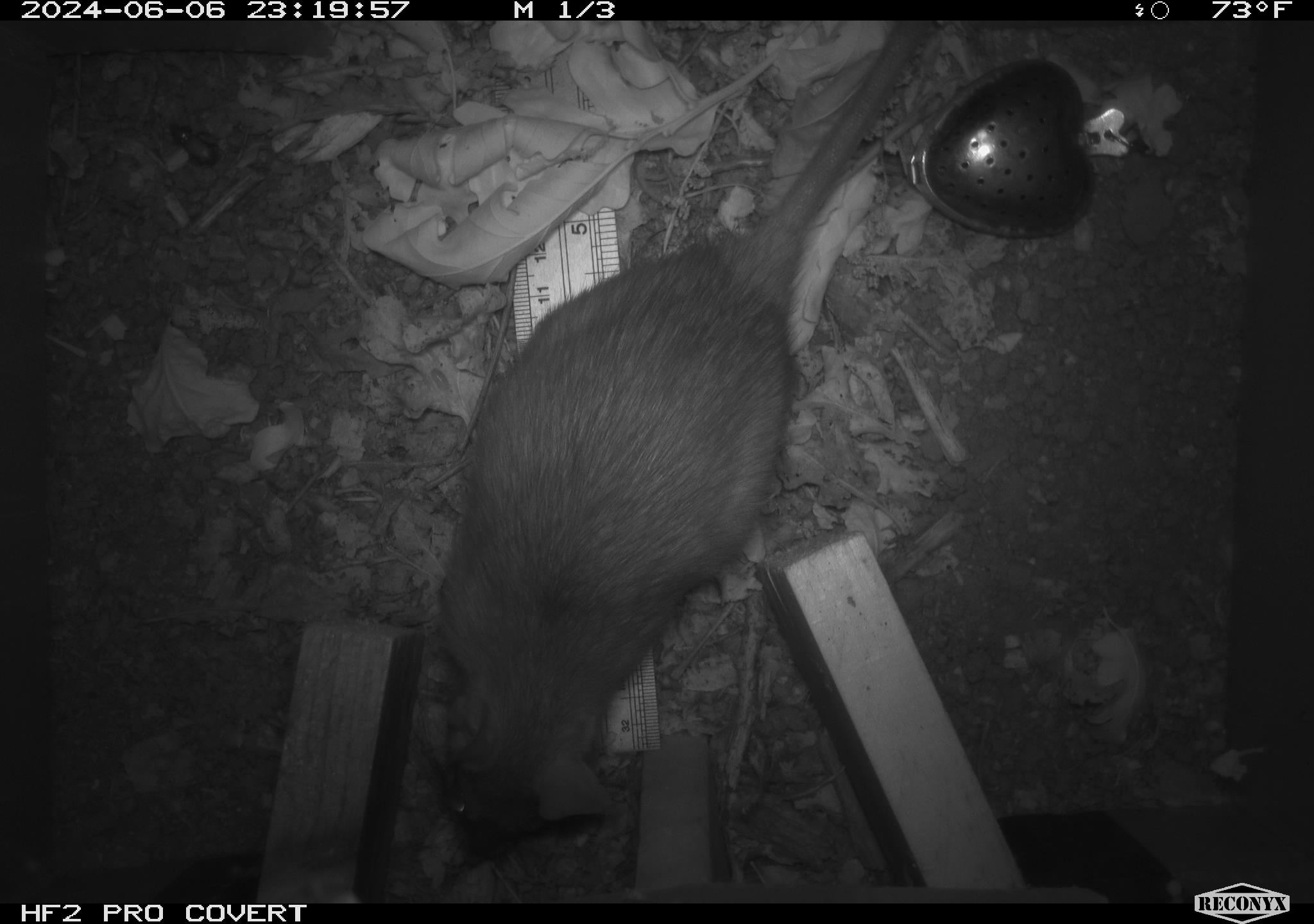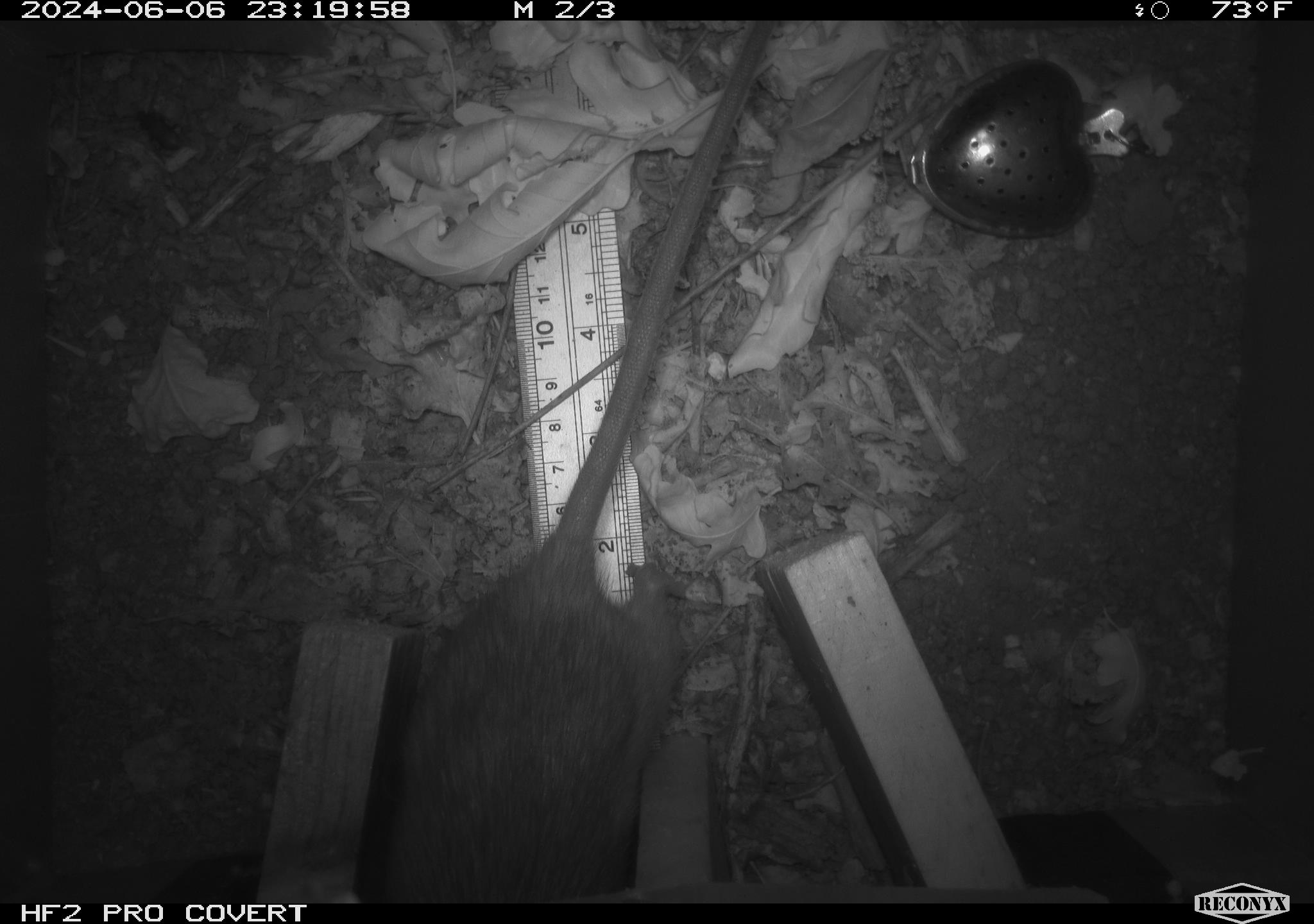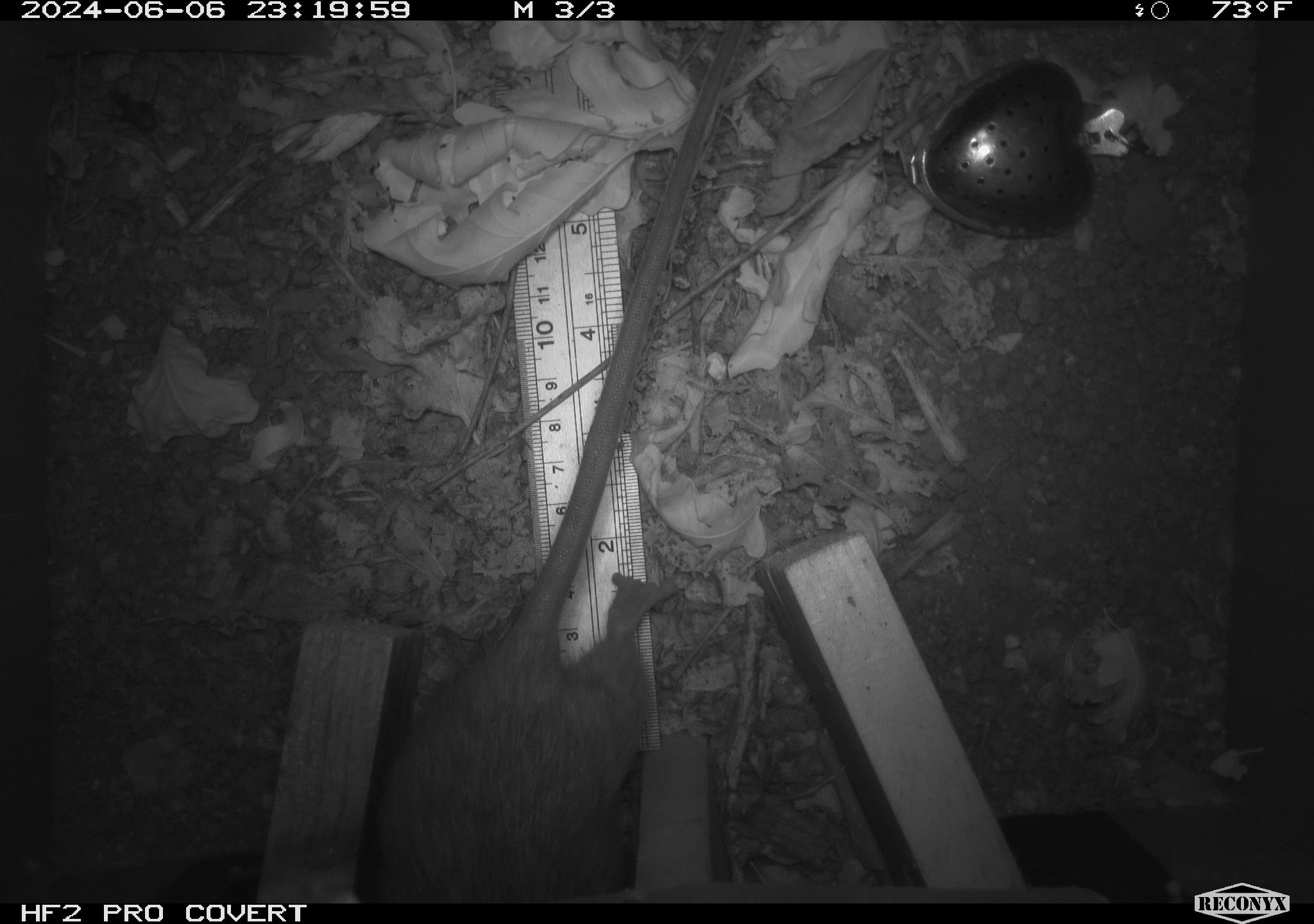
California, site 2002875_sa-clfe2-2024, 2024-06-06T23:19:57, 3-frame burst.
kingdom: Animalia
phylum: Chordata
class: Mammalia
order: Rodentia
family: Muridae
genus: Rattus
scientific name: Rattus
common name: rat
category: rattus species